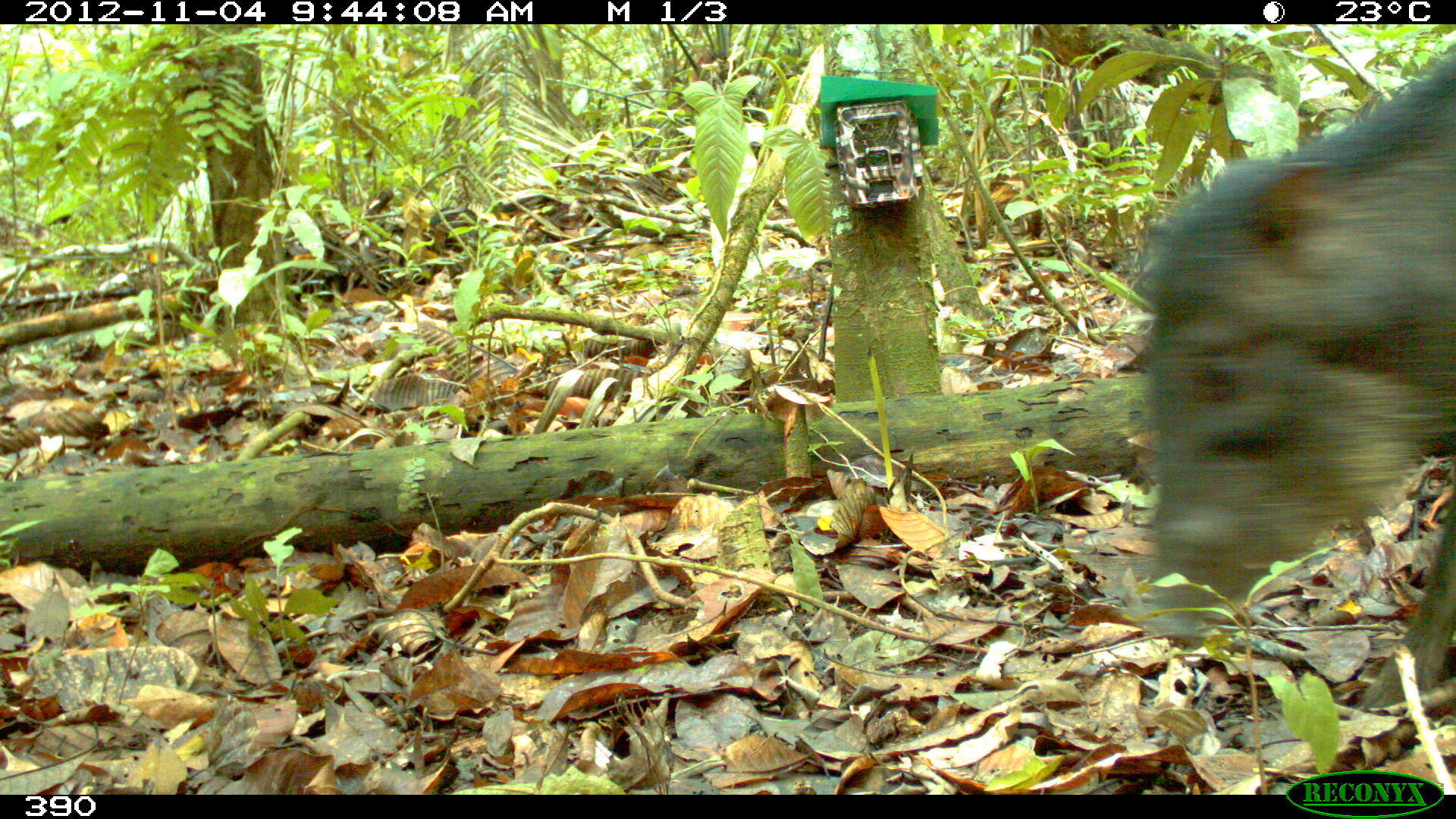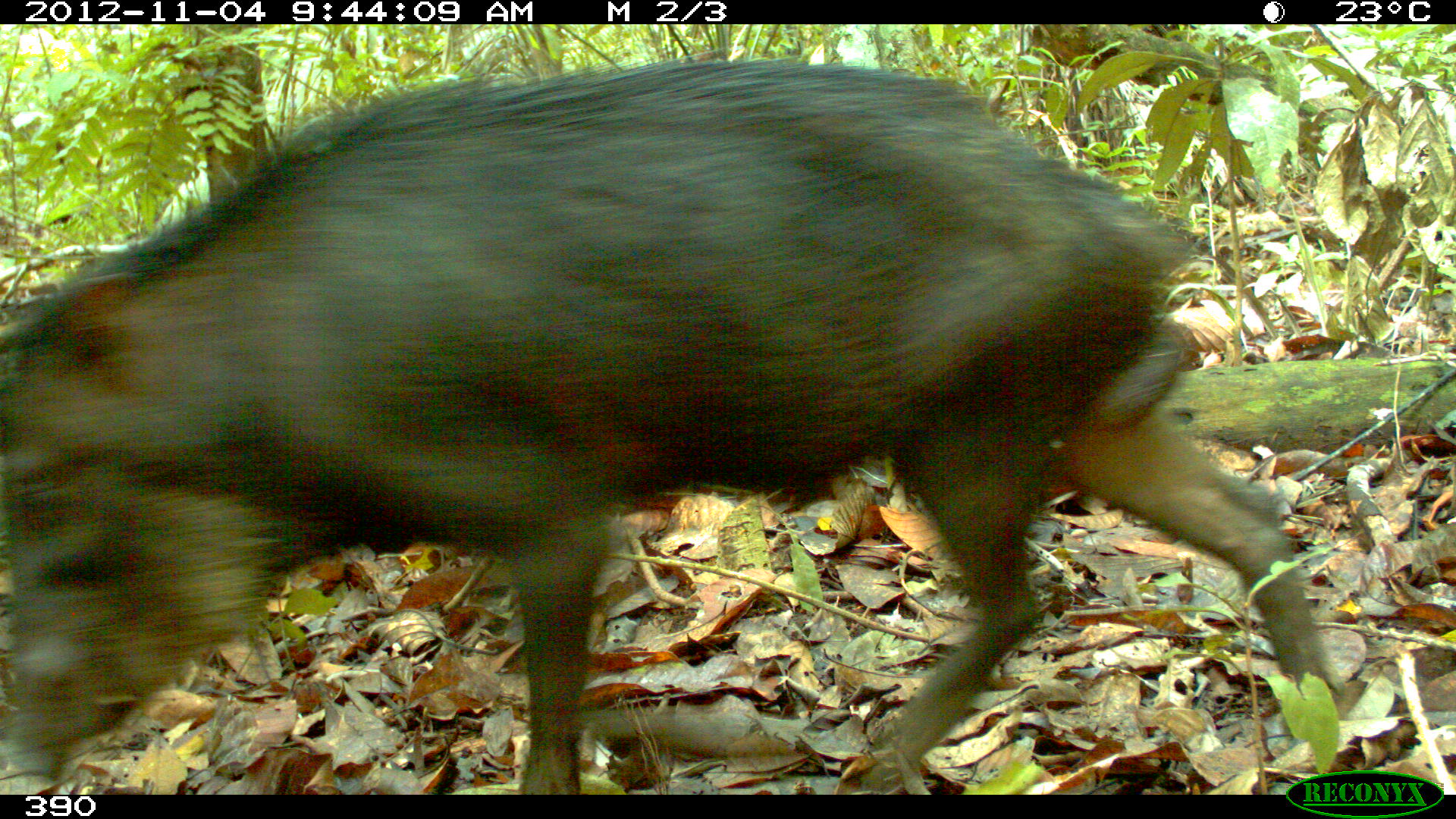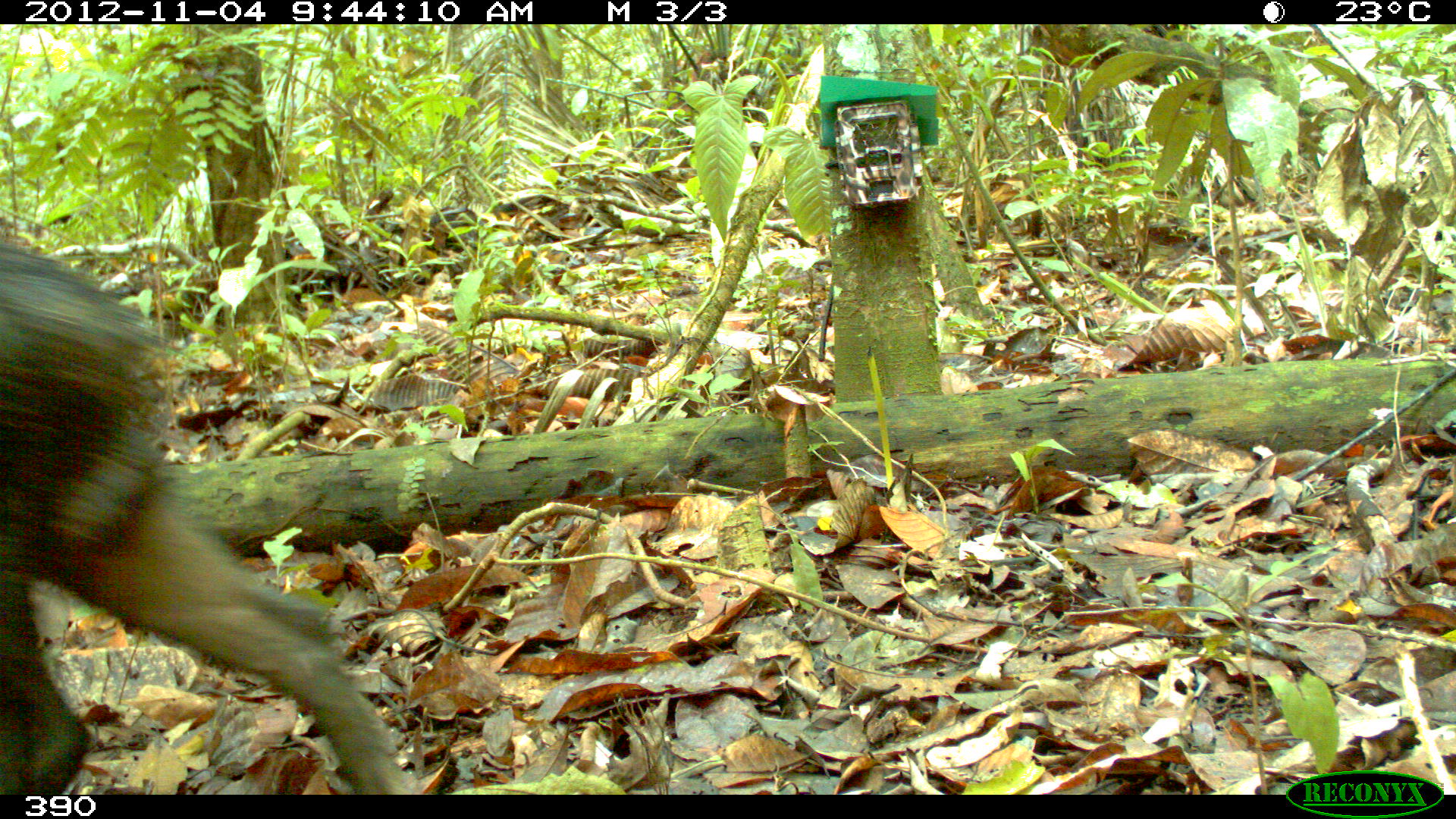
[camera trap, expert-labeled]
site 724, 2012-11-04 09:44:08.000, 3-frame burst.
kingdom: Animalia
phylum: Chordata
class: Mammalia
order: Artiodactyla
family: Tayassuidae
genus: Tayassu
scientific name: Tayassu pecari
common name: white-lipped peccary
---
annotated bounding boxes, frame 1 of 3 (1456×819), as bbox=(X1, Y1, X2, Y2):
tayassu pecari: bbox=(1126, 38, 1456, 712)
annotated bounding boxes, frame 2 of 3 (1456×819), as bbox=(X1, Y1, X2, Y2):
tayassu pecari: bbox=(0, 55, 1345, 794)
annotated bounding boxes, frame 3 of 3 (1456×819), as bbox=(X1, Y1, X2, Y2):
tayassu pecari: bbox=(1, 244, 423, 794)